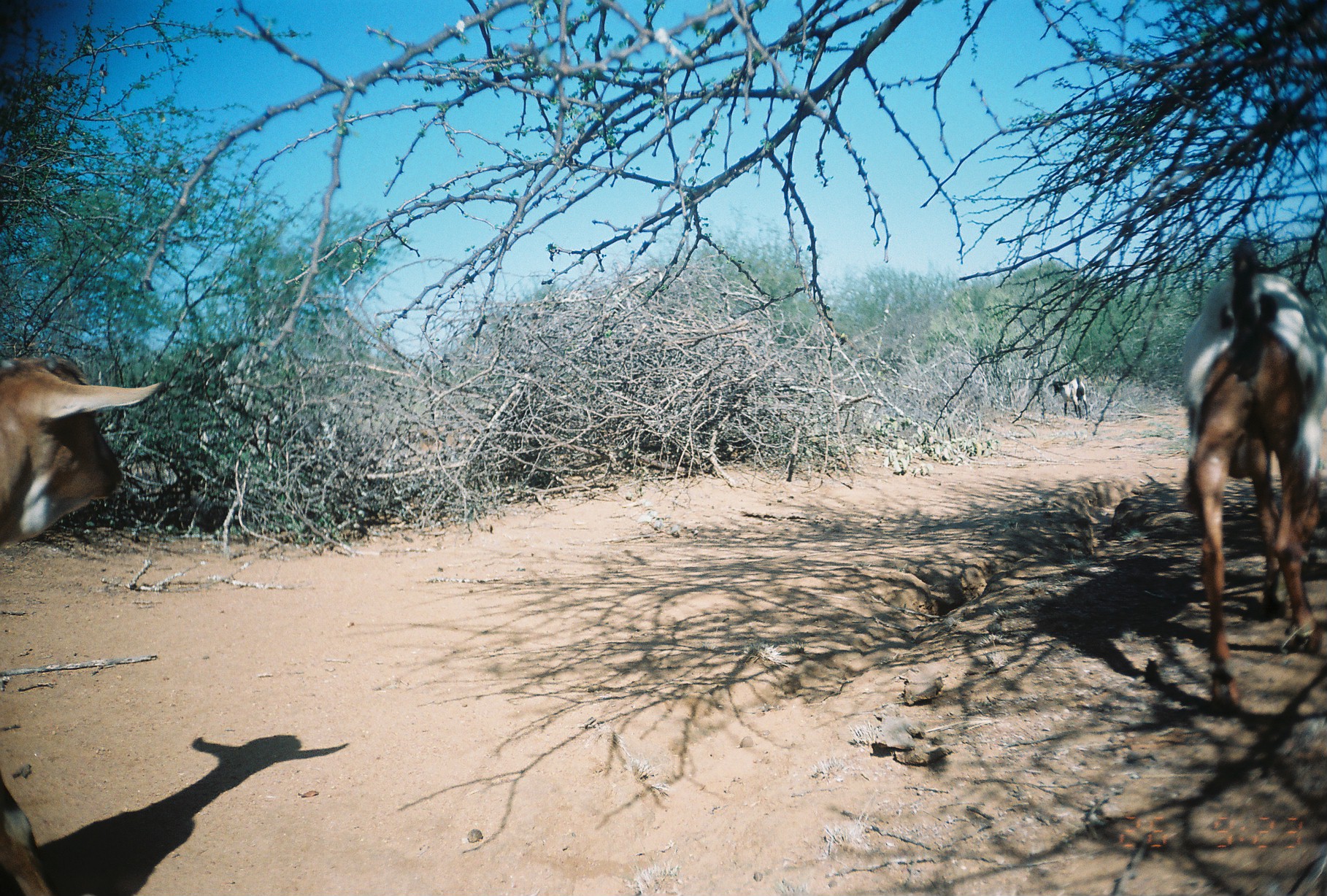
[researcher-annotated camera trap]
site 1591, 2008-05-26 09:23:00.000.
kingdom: Animalia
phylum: Chordata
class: Mammalia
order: Artiodactyla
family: Bovidae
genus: Capra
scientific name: Capra aegagrus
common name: wild goat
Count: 3.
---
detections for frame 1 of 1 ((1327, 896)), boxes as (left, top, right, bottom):
capra aegagrus: (0, 351, 164, 896); (1181, 234, 1327, 716); (1048, 374, 1089, 421)